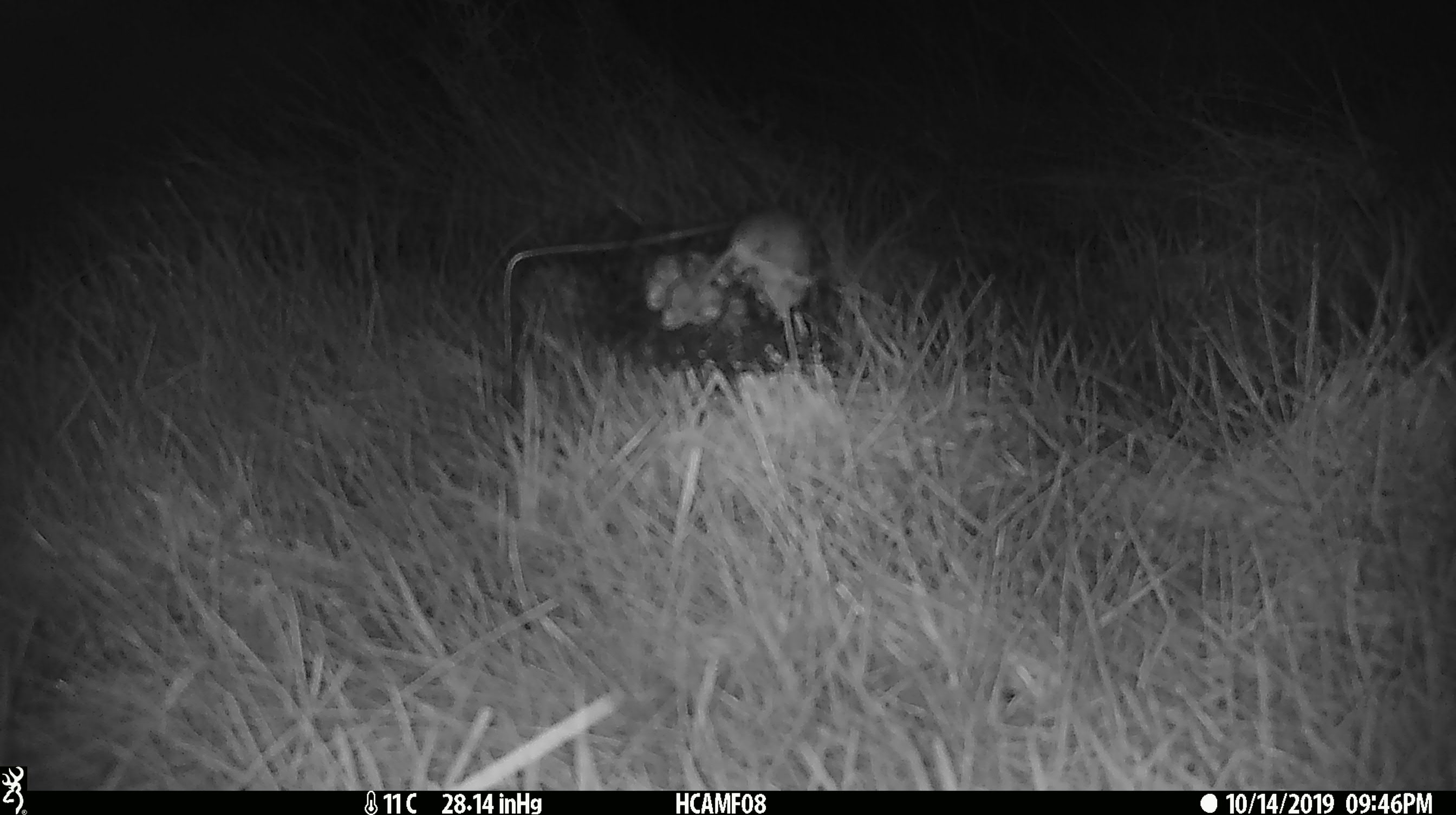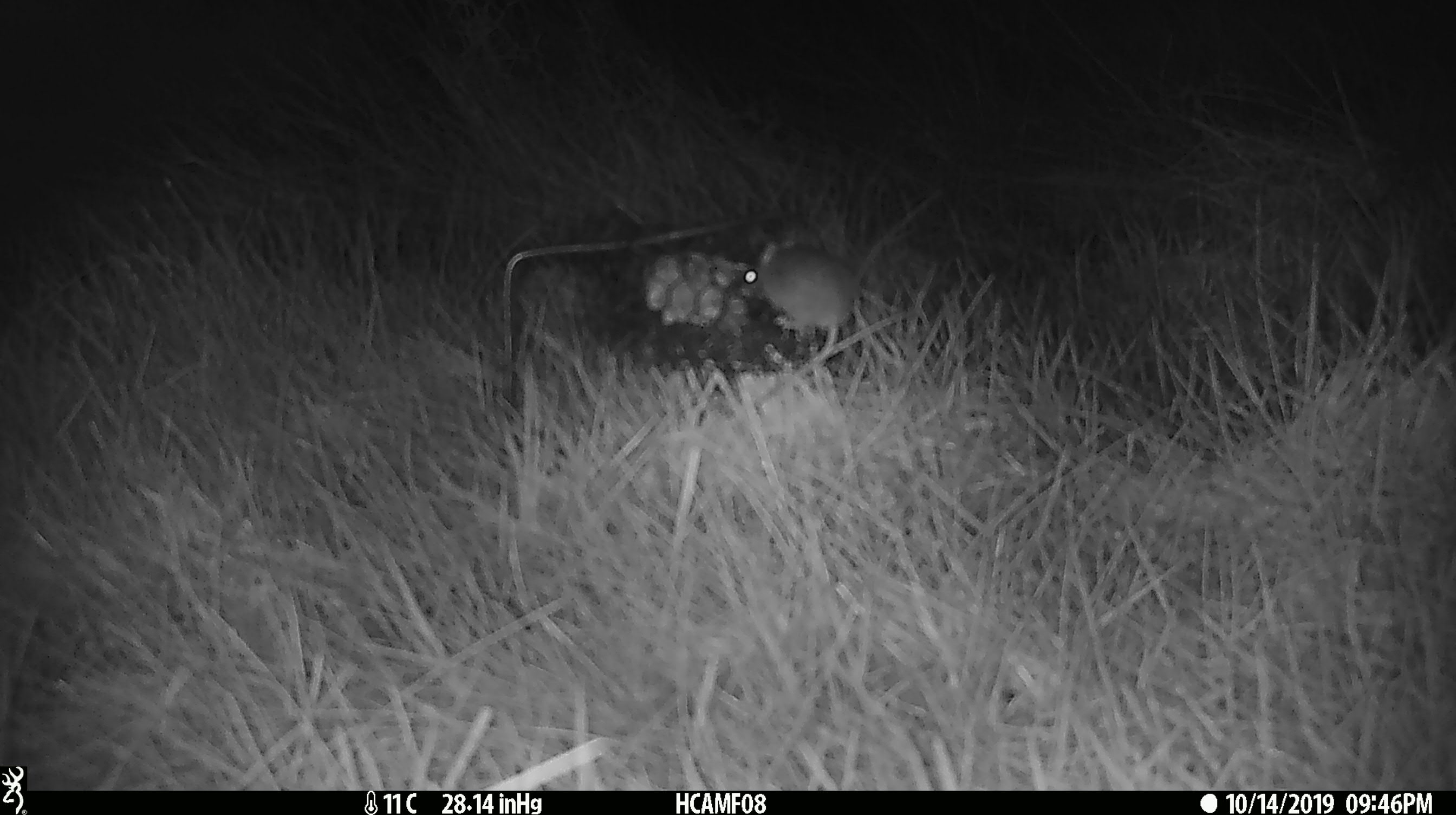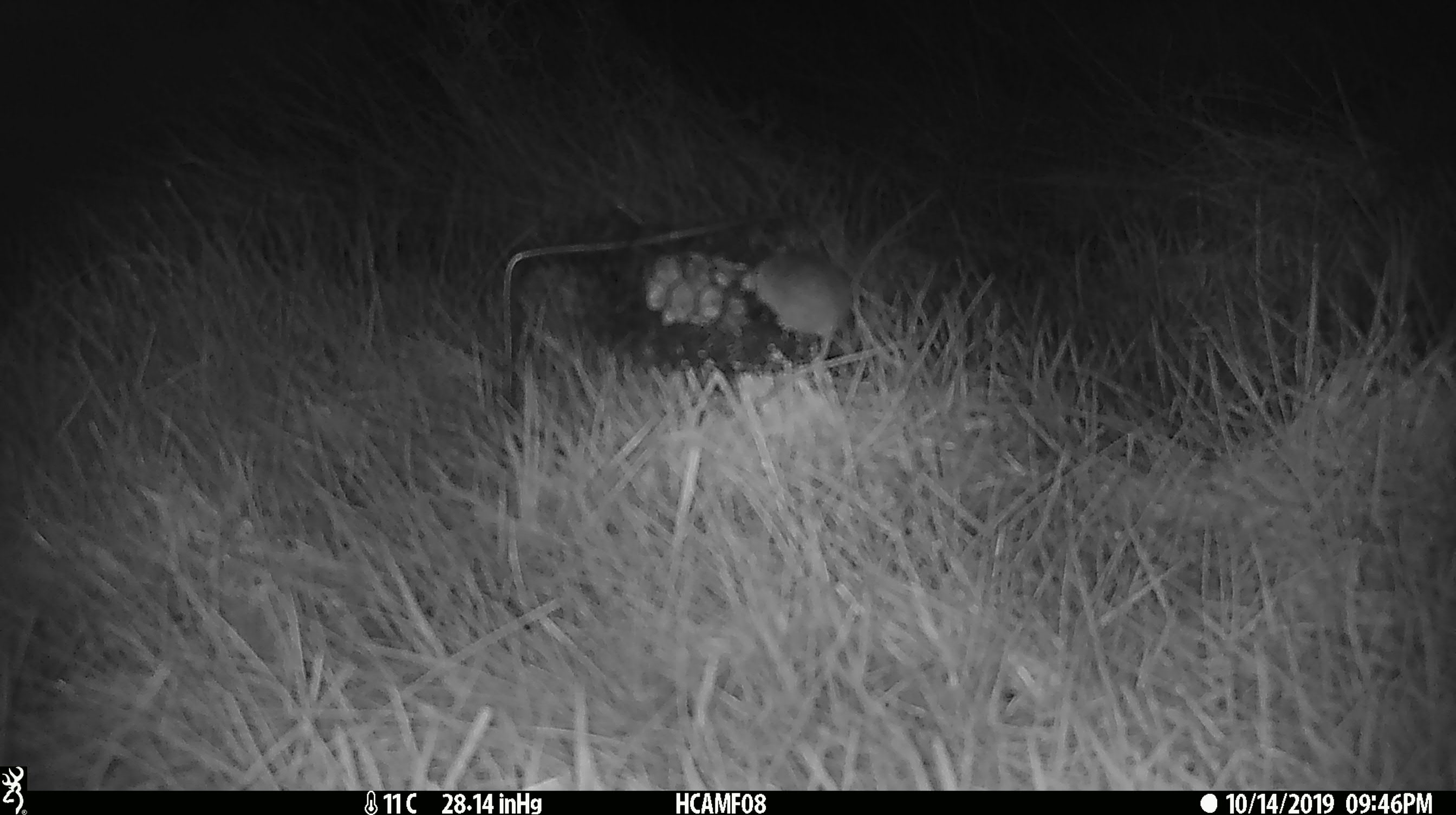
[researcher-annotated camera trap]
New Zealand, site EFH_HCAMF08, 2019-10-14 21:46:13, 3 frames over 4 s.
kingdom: Animalia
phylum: Chordata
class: Mammalia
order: Rodentia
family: Muridae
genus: Mus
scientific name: Mus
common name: mouse